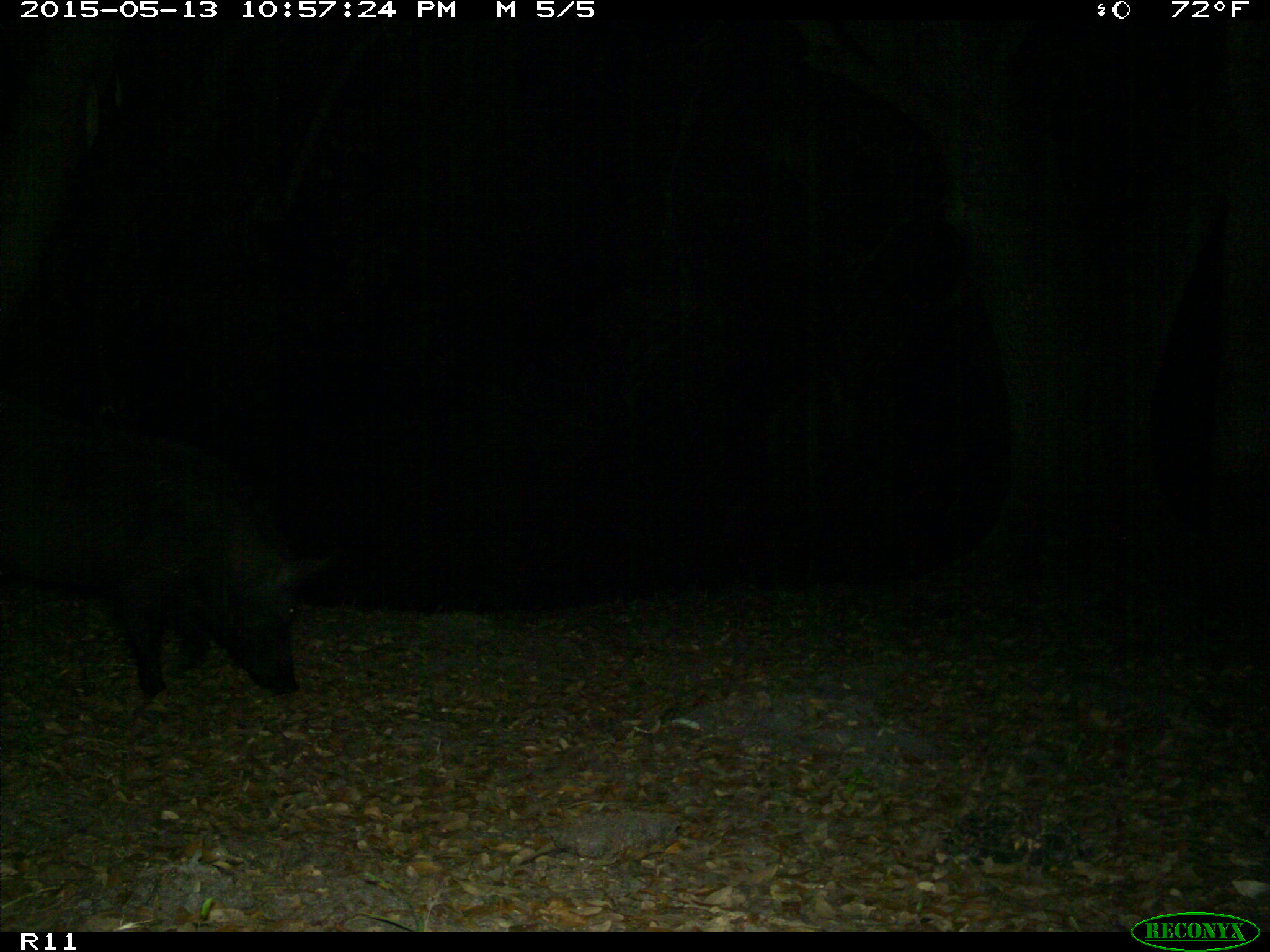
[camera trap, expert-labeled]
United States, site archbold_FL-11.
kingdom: Animalia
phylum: Chordata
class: Mammalia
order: Artiodactyla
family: Suidae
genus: Sus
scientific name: Sus scrofa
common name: wild boar